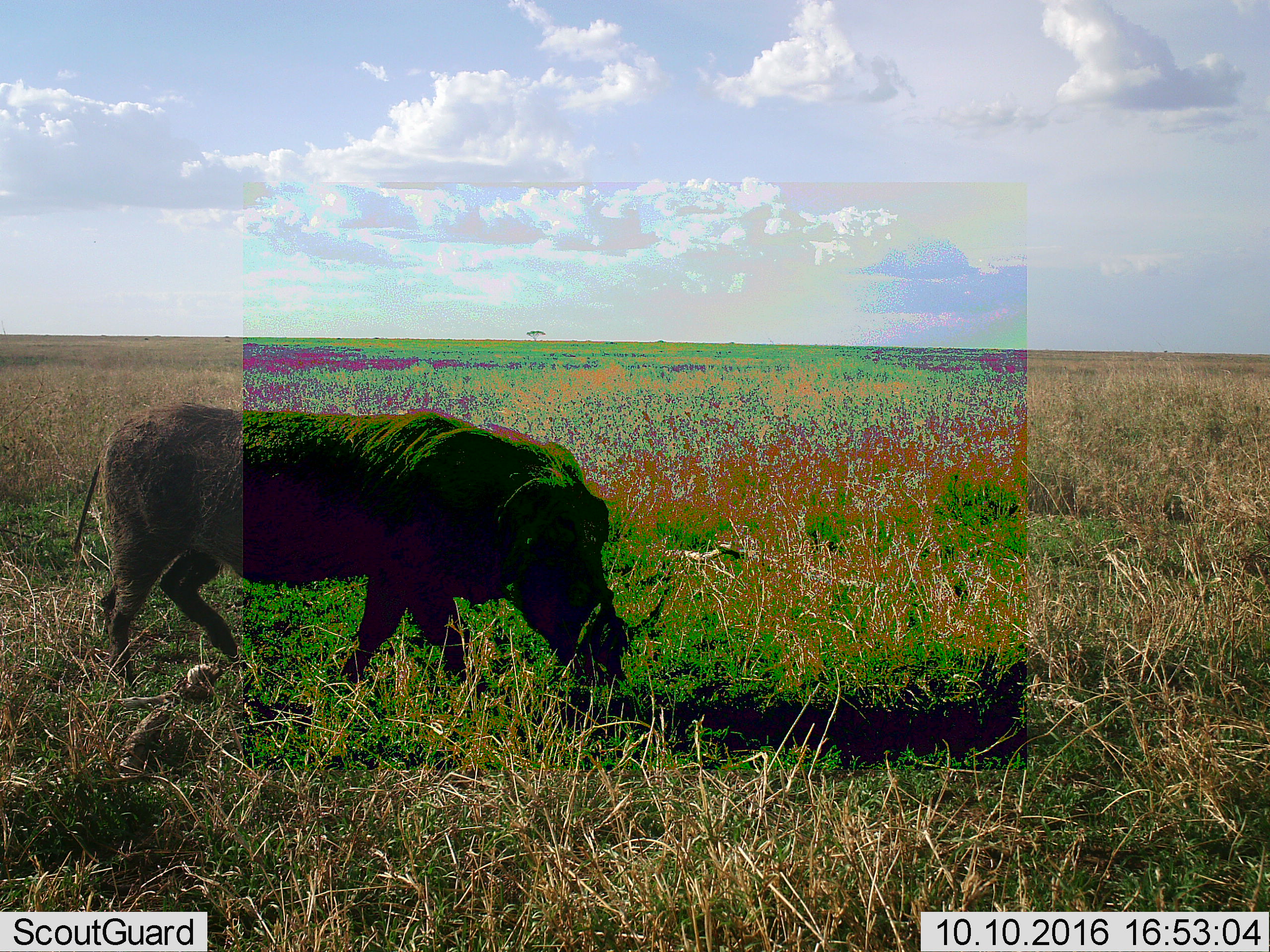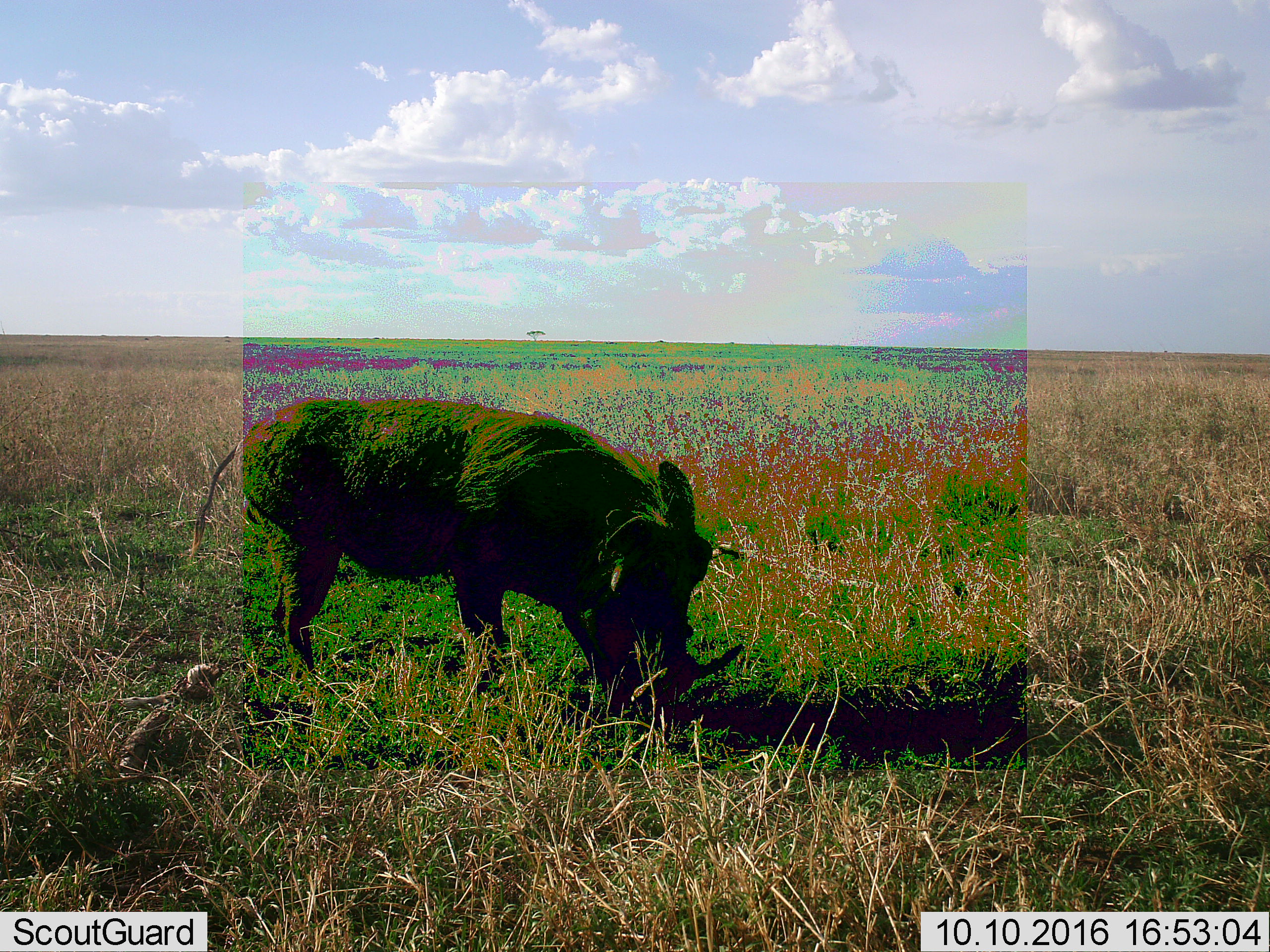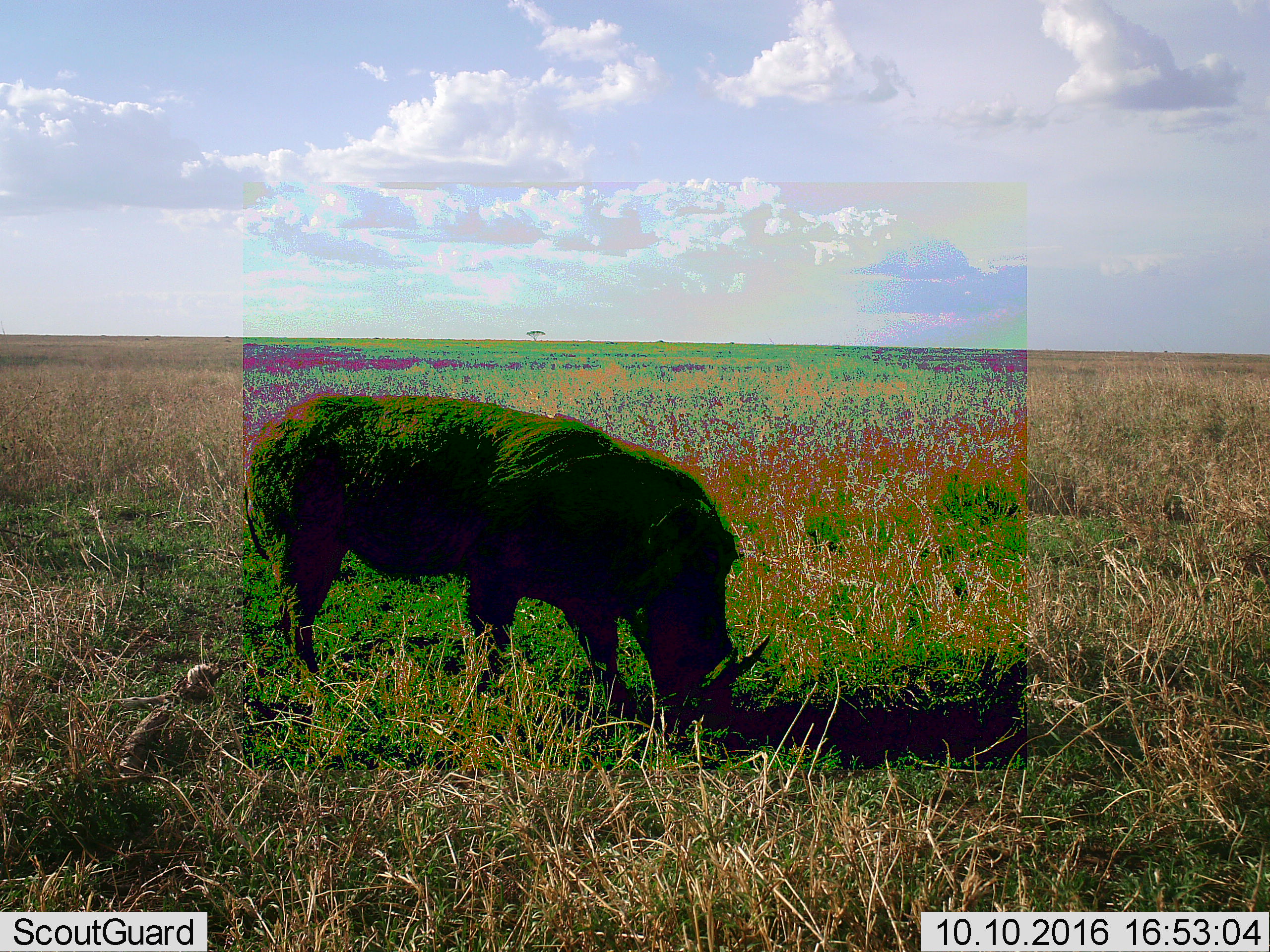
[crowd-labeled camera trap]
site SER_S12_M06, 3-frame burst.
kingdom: Animalia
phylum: Chordata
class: Mammalia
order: Artiodactyla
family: Suidae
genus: Phacochoerus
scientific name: Phacochoerus africanus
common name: warthog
Warthog (Phacochoerus africanus), count 1. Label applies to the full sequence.